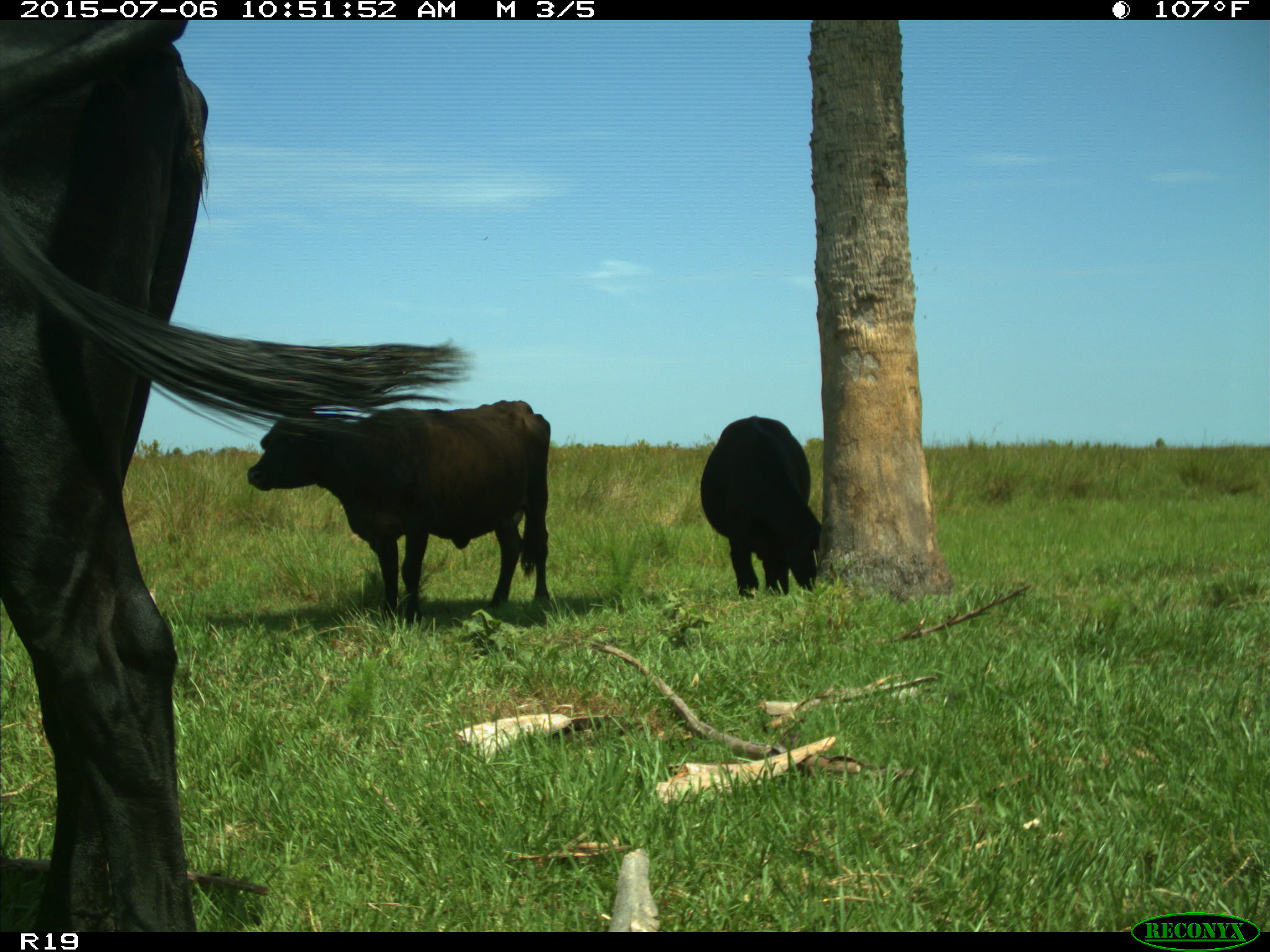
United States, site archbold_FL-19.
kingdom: Animalia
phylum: Chordata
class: Mammalia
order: Artiodactyla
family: Bovidae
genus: Bos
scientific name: Bos taurus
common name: domestic cow